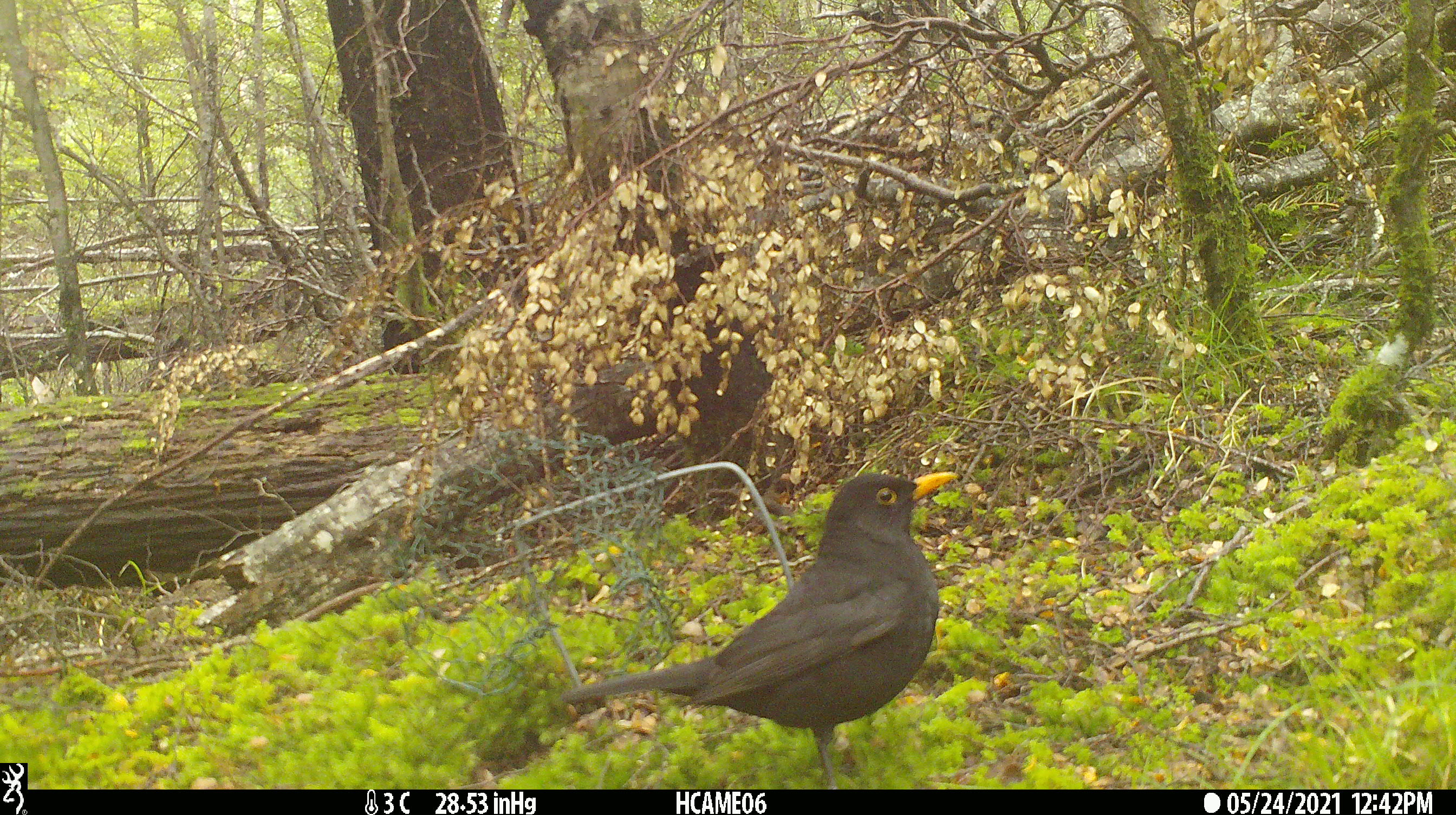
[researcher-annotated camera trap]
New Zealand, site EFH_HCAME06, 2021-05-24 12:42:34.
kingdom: Animalia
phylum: Chordata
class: Aves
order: Passeriformes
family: Turdidae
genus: Turdus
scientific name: Turdus merula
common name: eurasian blackbird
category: blackbird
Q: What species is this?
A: Blackbird (eurasian blackbird) (Turdus merula).